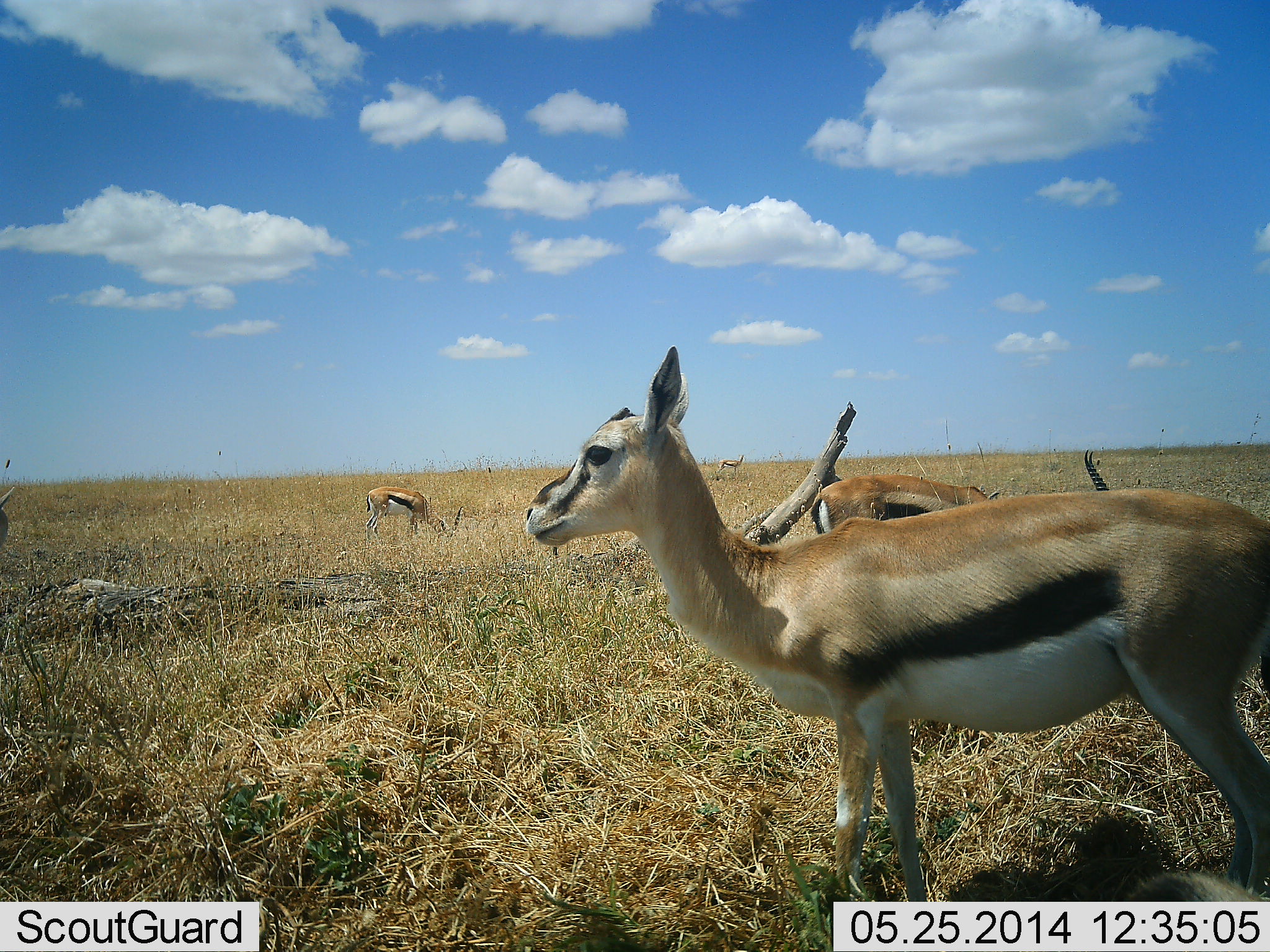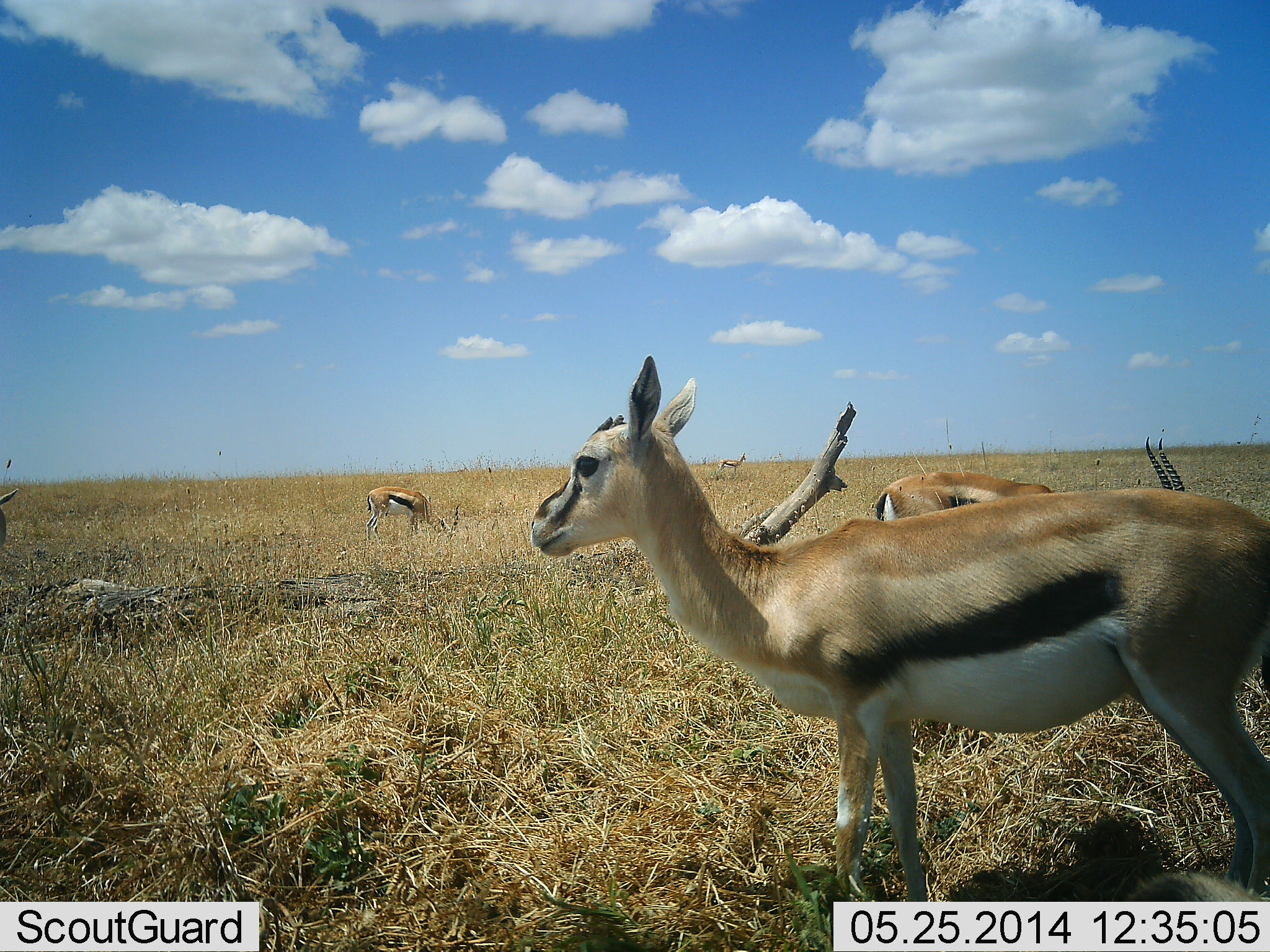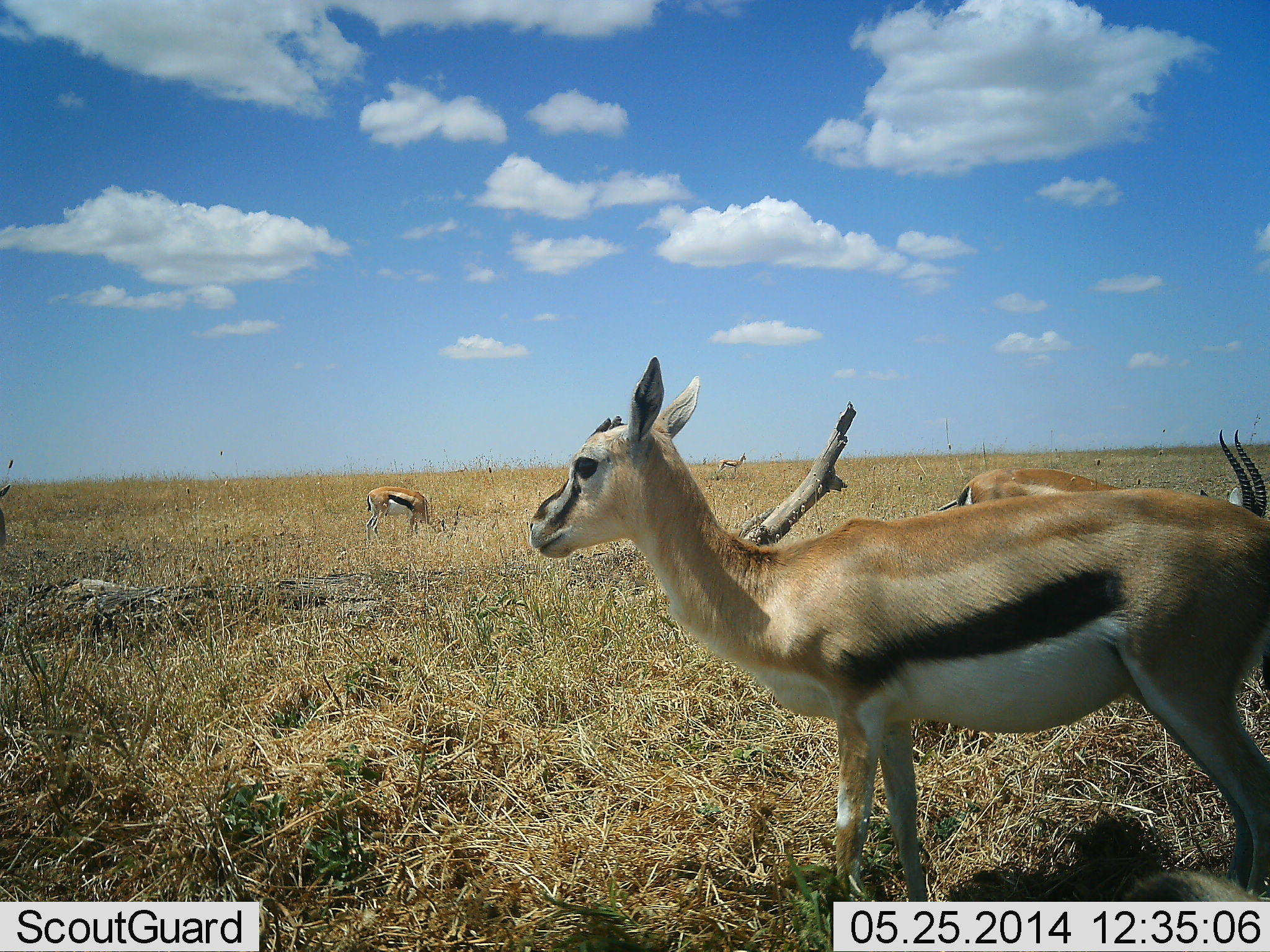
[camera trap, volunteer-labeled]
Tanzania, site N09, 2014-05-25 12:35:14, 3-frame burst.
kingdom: Animalia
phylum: Chordata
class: Mammalia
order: Artiodactyla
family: Bovidae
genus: Eudorcas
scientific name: Eudorcas thomsonii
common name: thomson's gazelle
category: gazellethomsons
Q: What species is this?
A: Gazellethomsons (thomson's gazelle) (Eudorcas thomsonii).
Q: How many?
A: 4.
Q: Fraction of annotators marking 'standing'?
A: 90%.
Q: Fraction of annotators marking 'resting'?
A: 0%.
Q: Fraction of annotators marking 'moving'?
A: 20%.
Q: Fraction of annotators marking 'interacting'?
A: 0%.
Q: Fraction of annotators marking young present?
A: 20%.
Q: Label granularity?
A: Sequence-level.